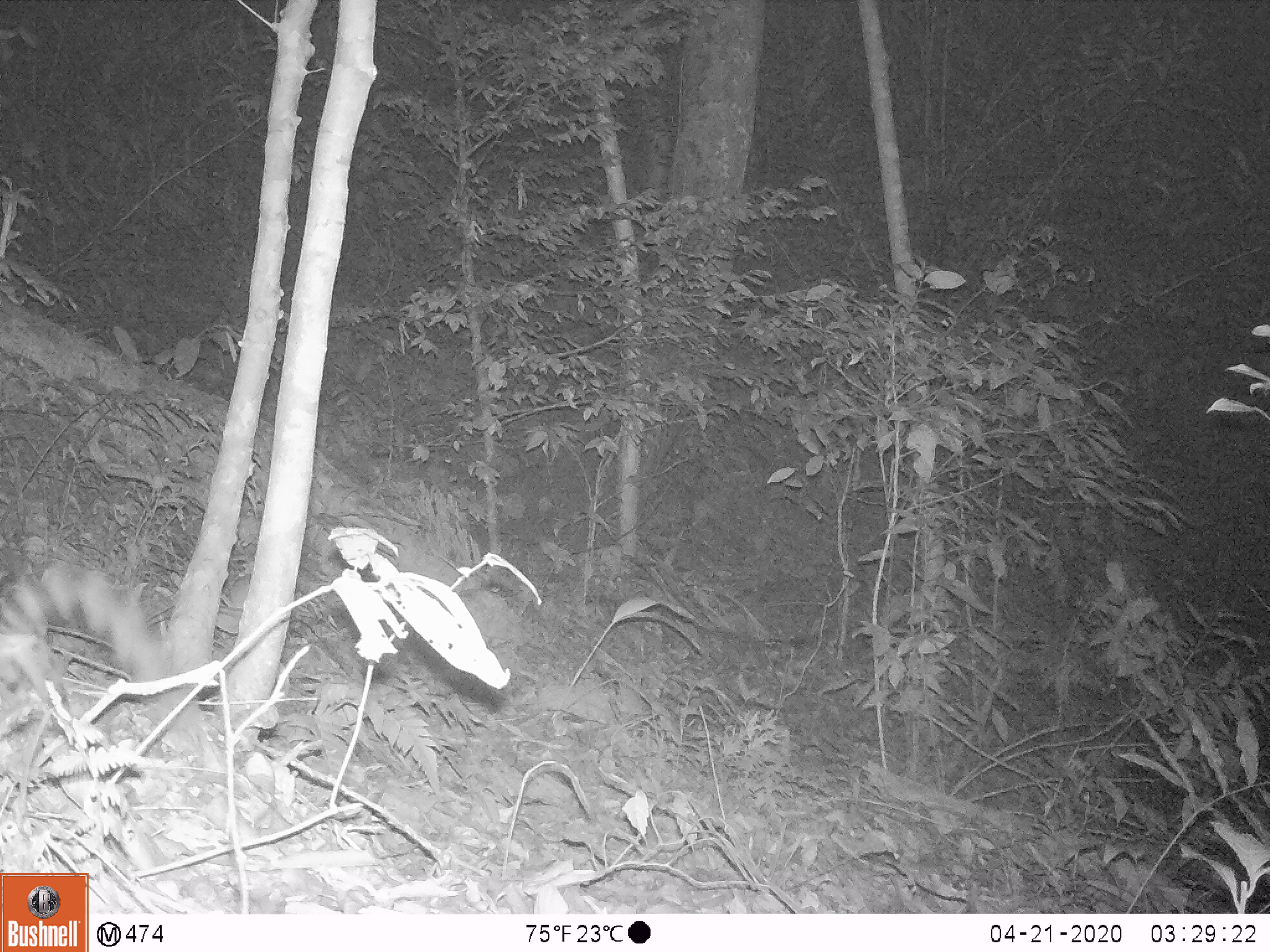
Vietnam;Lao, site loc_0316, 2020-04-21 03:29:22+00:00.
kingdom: Animalia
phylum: Chordata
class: Mammalia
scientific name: Mammalia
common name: mammal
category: unidentified small mammal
Unidentified small mammal (mammal) (Mammalia). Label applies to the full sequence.